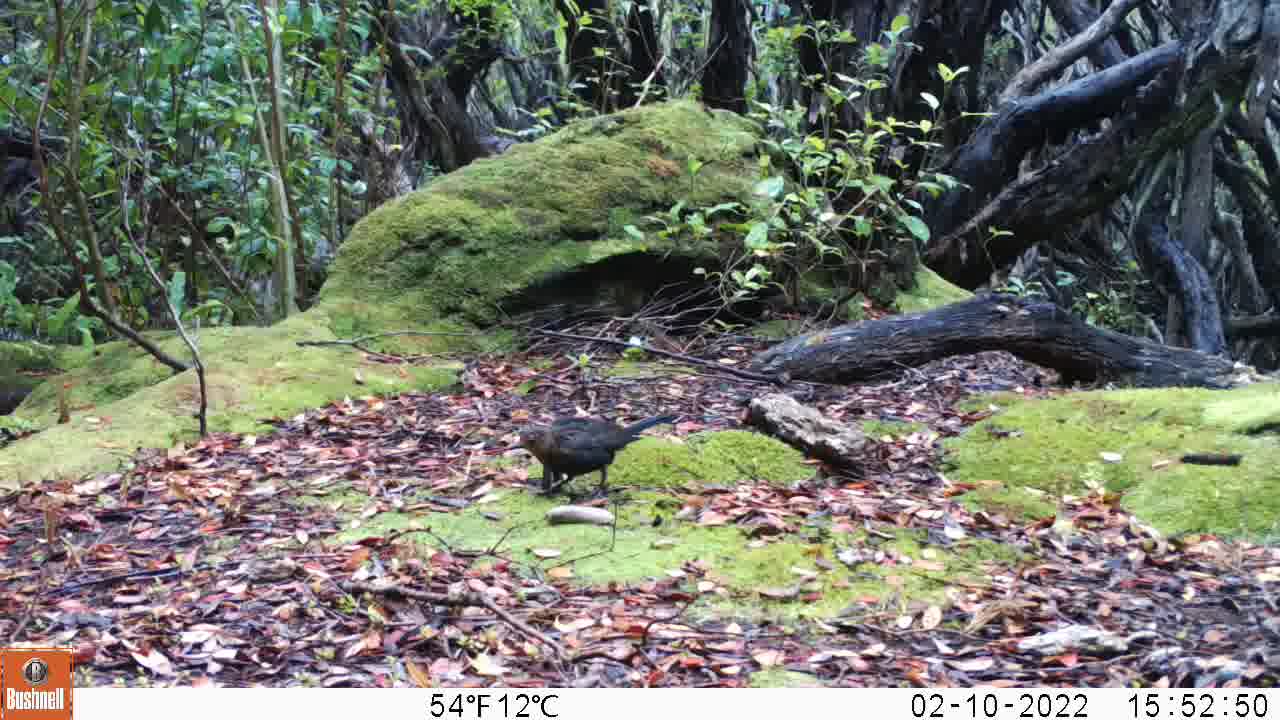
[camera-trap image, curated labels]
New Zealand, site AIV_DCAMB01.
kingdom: Animalia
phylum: Chordata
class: Aves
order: Passeriformes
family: Turdidae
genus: Turdus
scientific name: Turdus merula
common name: eurasian blackbird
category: blackbird